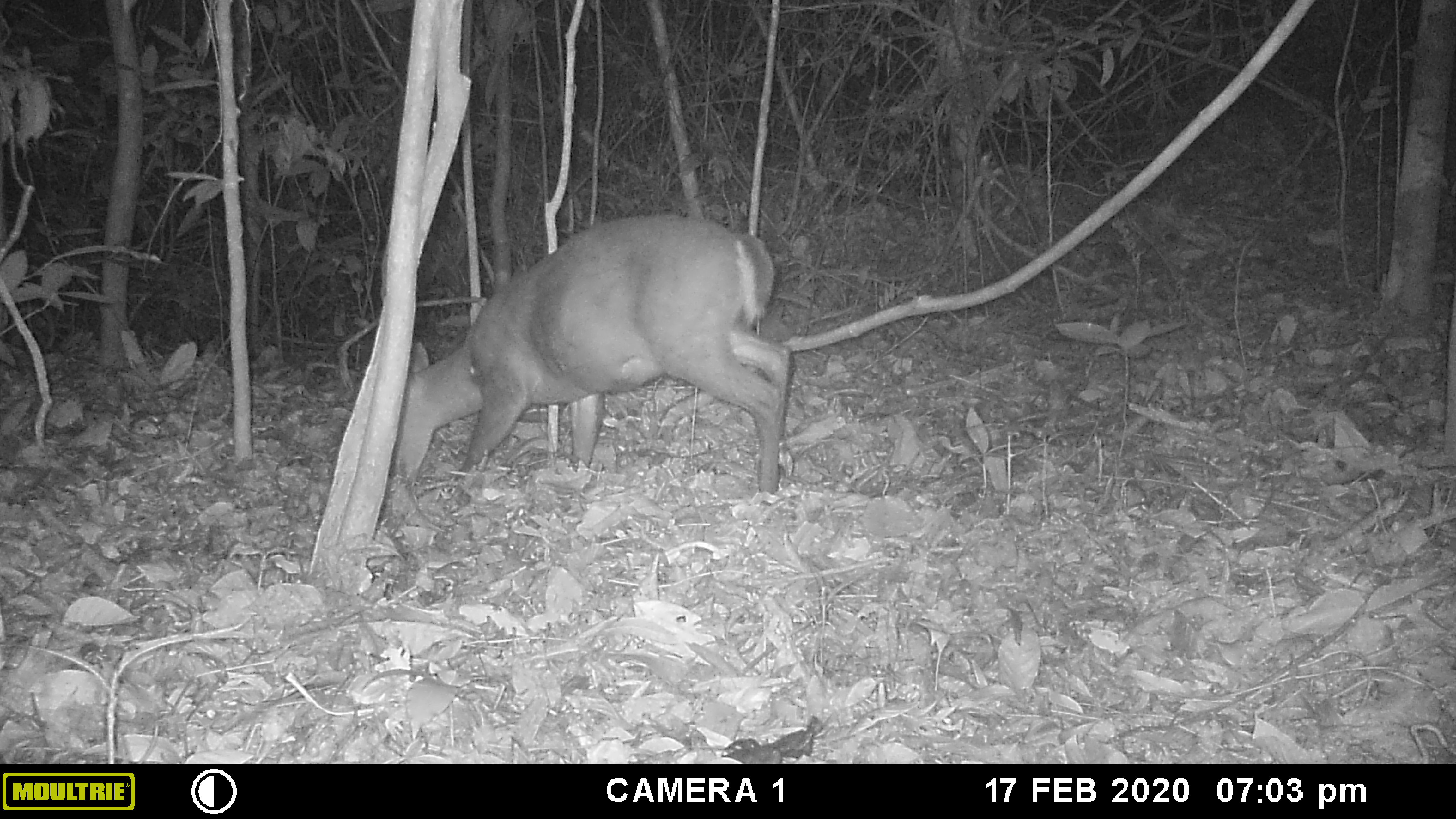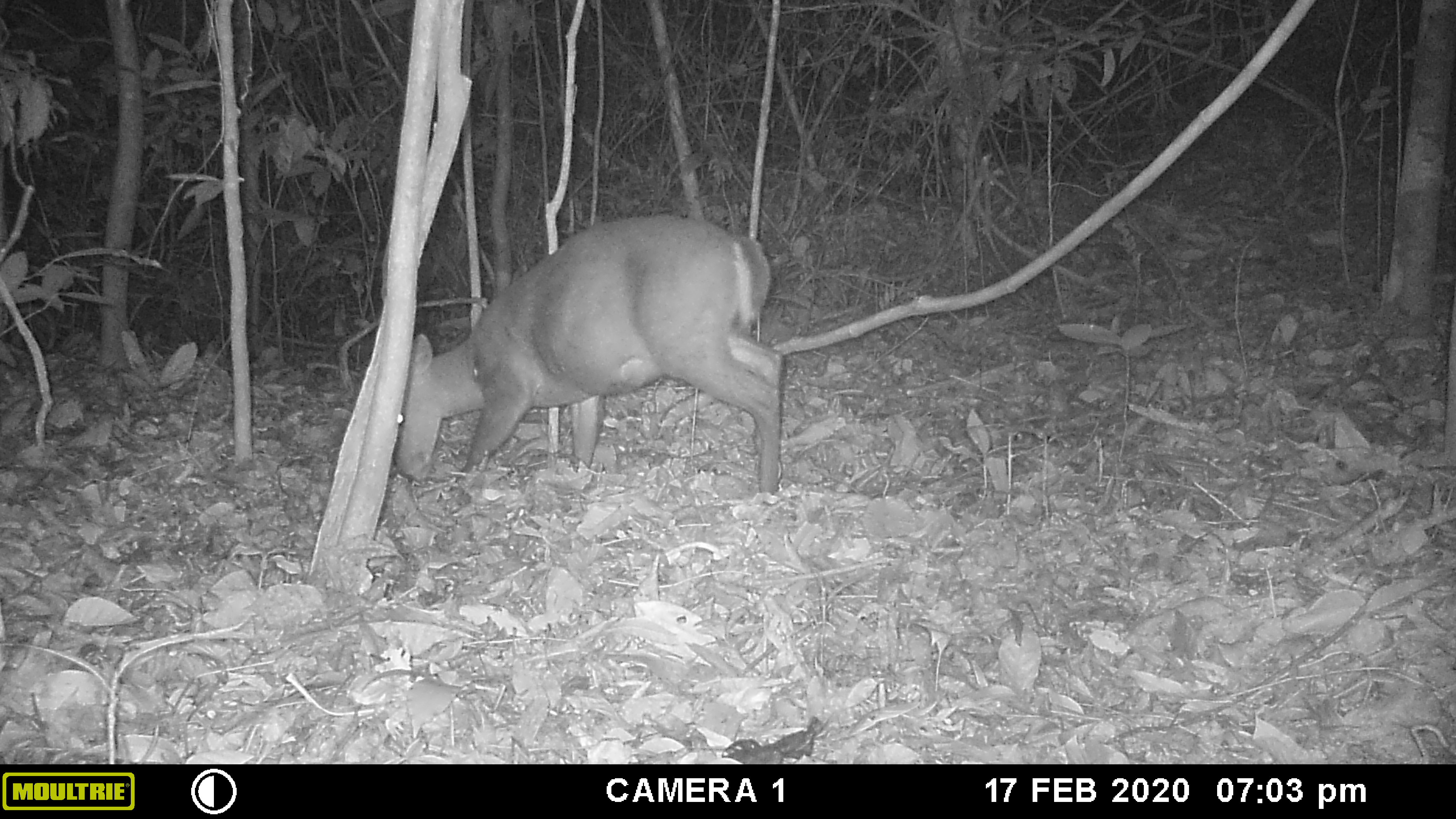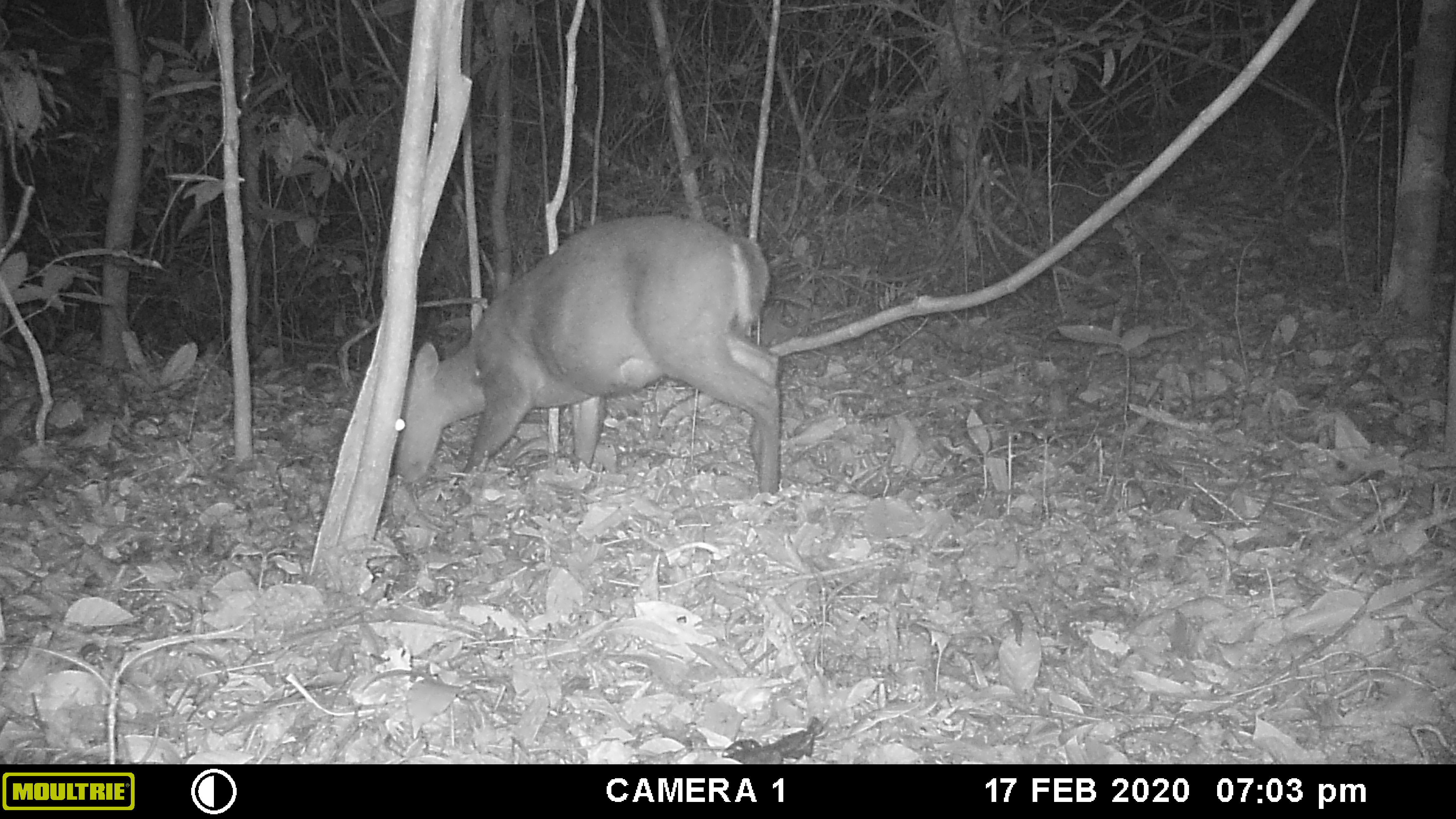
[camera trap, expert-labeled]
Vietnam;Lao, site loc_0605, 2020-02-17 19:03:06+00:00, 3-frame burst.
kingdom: Animalia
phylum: Chordata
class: Mammalia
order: Artiodactyla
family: Cervidae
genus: Muntiacus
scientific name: Muntiacus rooseveltorum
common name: roosevelt's muntjac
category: roosevelts muntjac group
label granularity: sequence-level